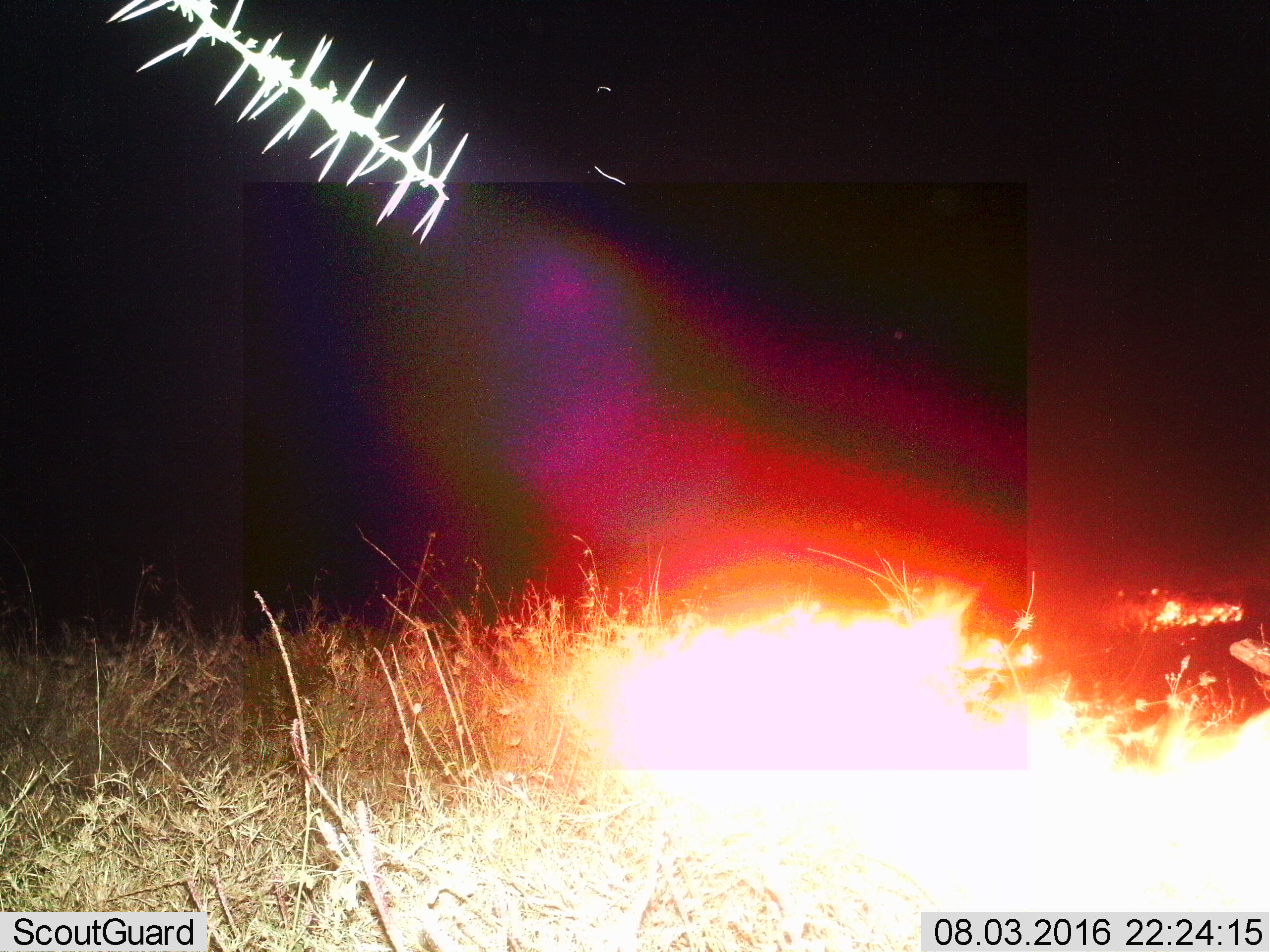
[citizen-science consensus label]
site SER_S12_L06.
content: unidentified animal